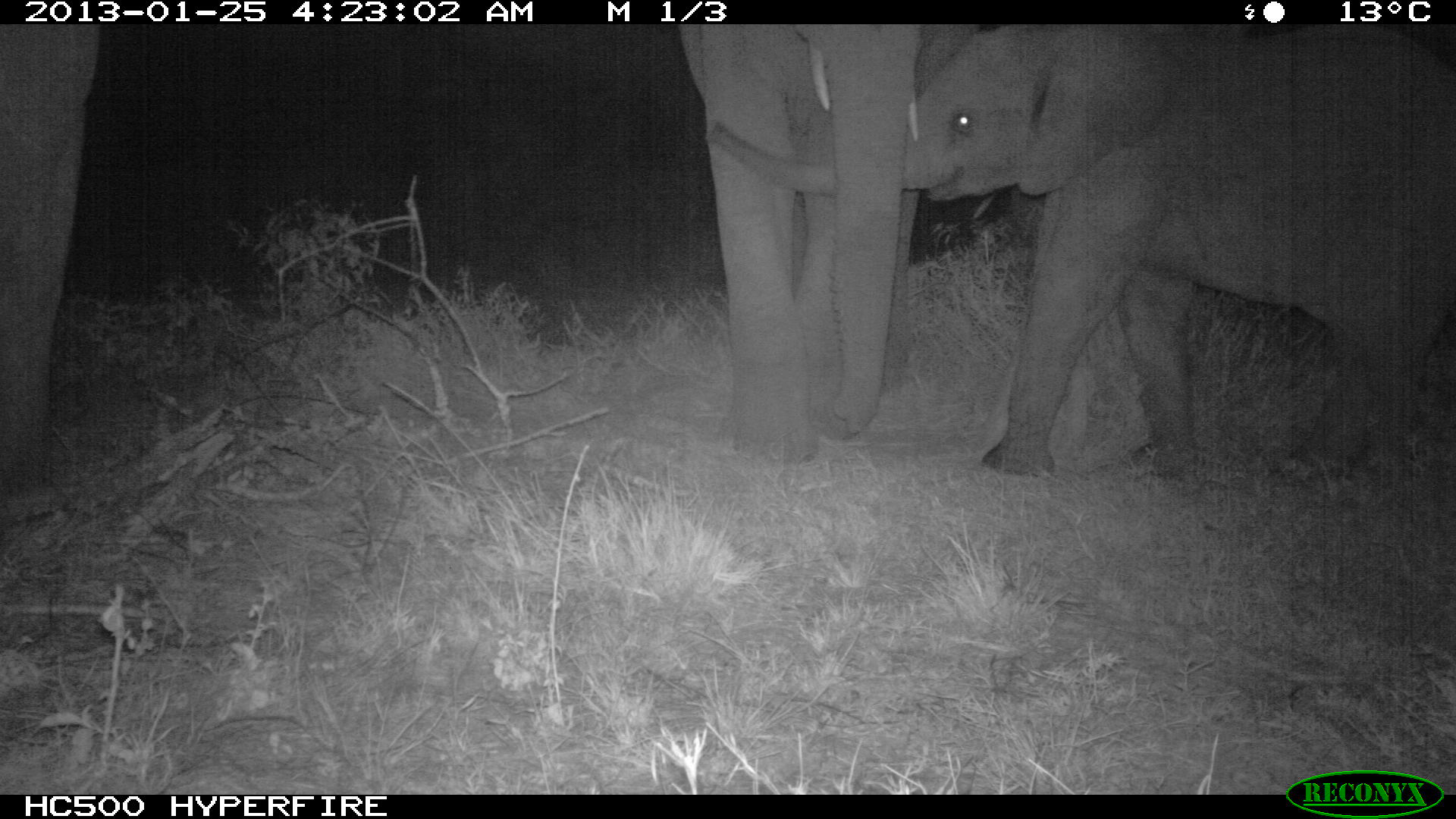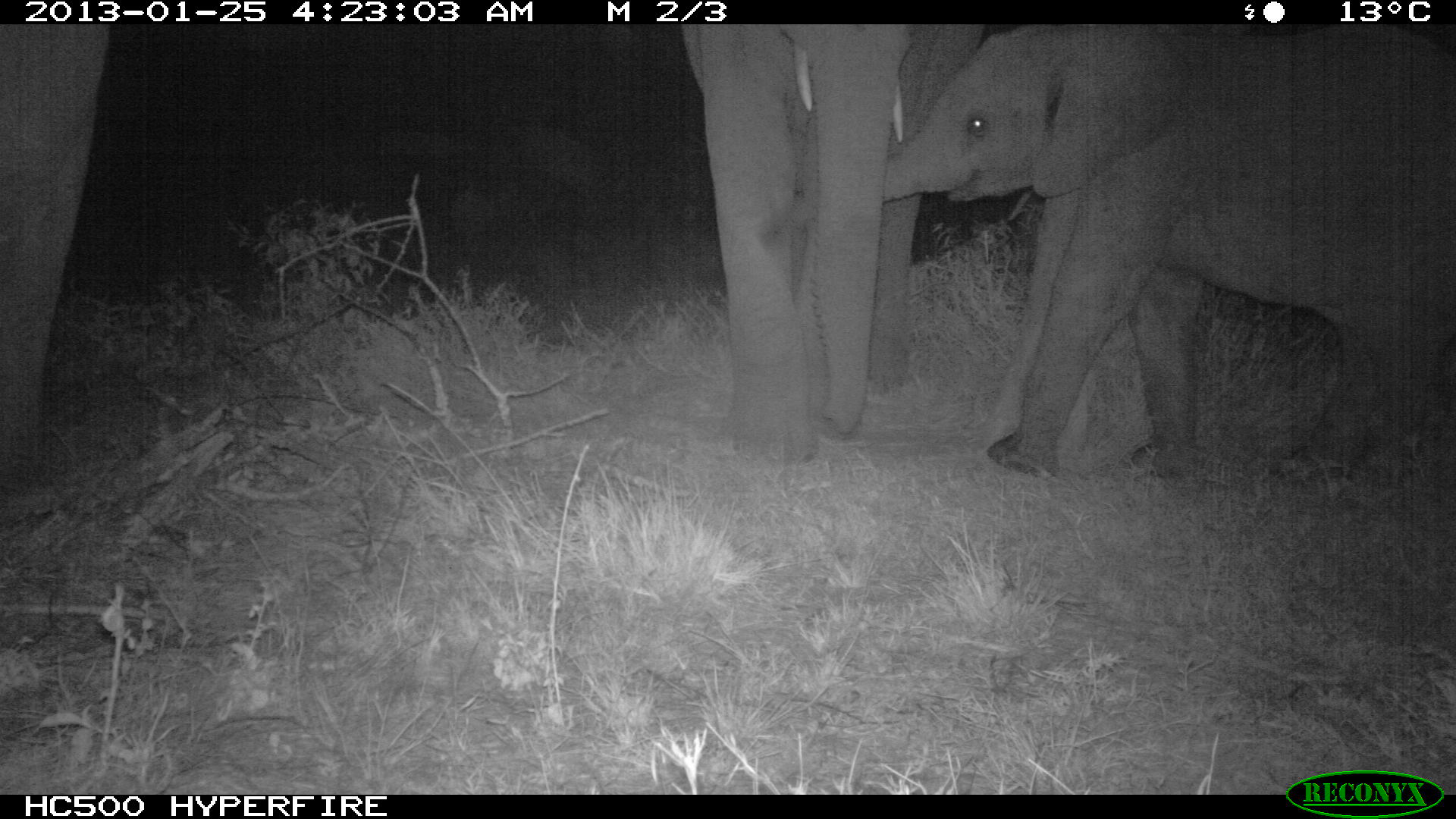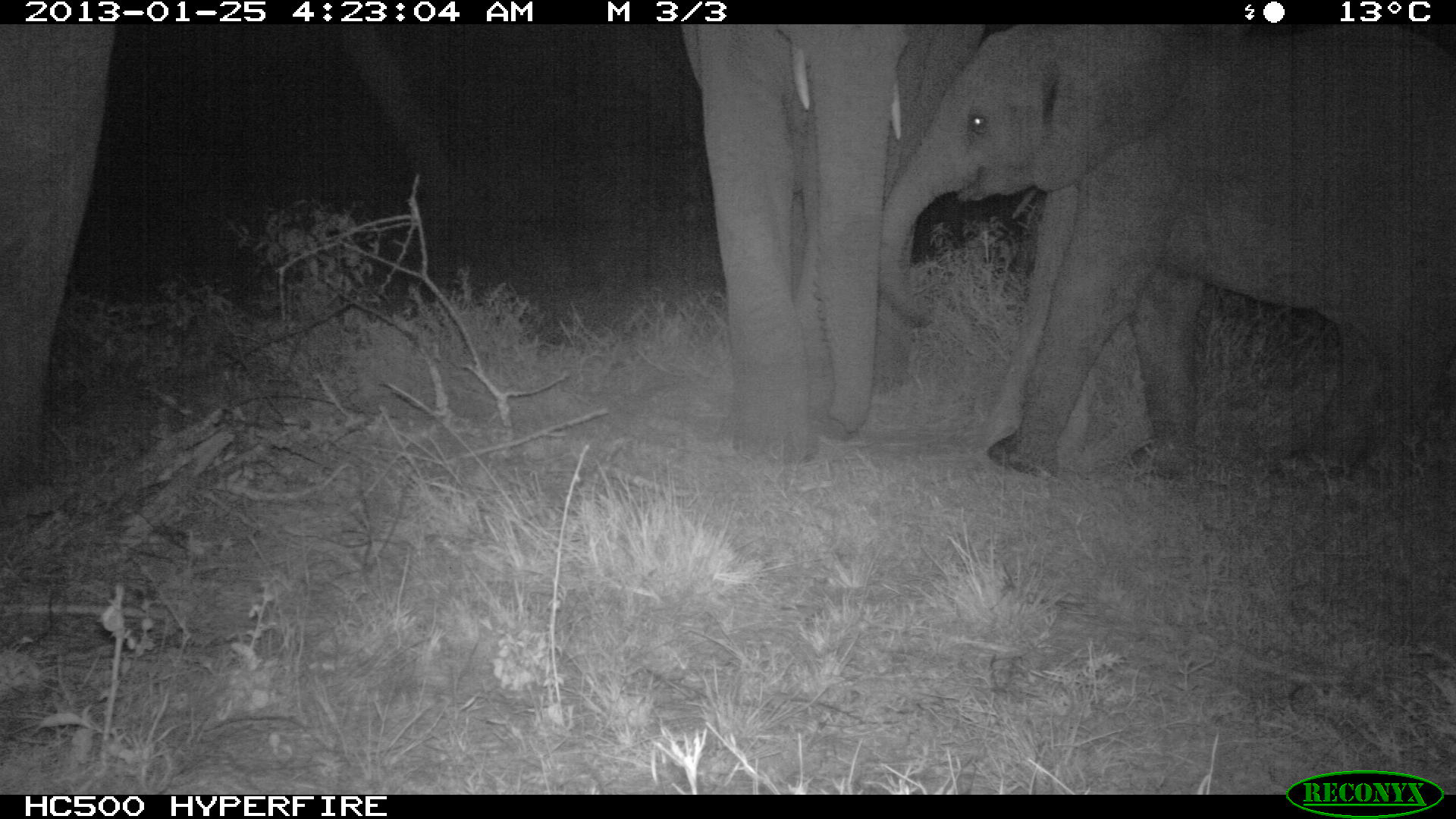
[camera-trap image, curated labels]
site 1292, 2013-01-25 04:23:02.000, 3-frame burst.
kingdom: Animalia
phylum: Chordata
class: Mammalia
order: Proboscidea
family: Elephantidae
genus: Loxodonta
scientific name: Loxodonta africana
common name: african bush elephant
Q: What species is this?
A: Loxodonta africana (african bush elephant).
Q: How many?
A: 4.